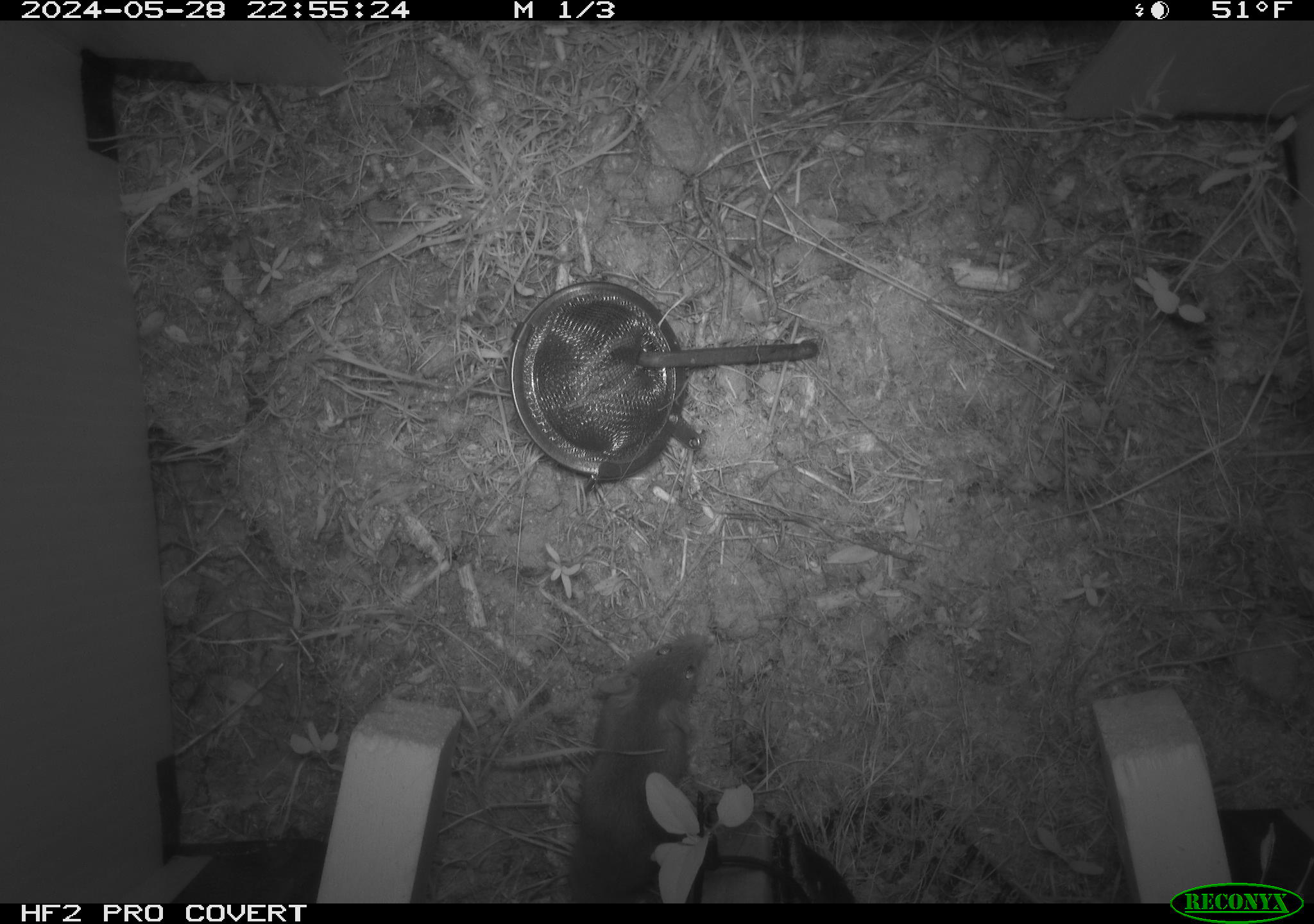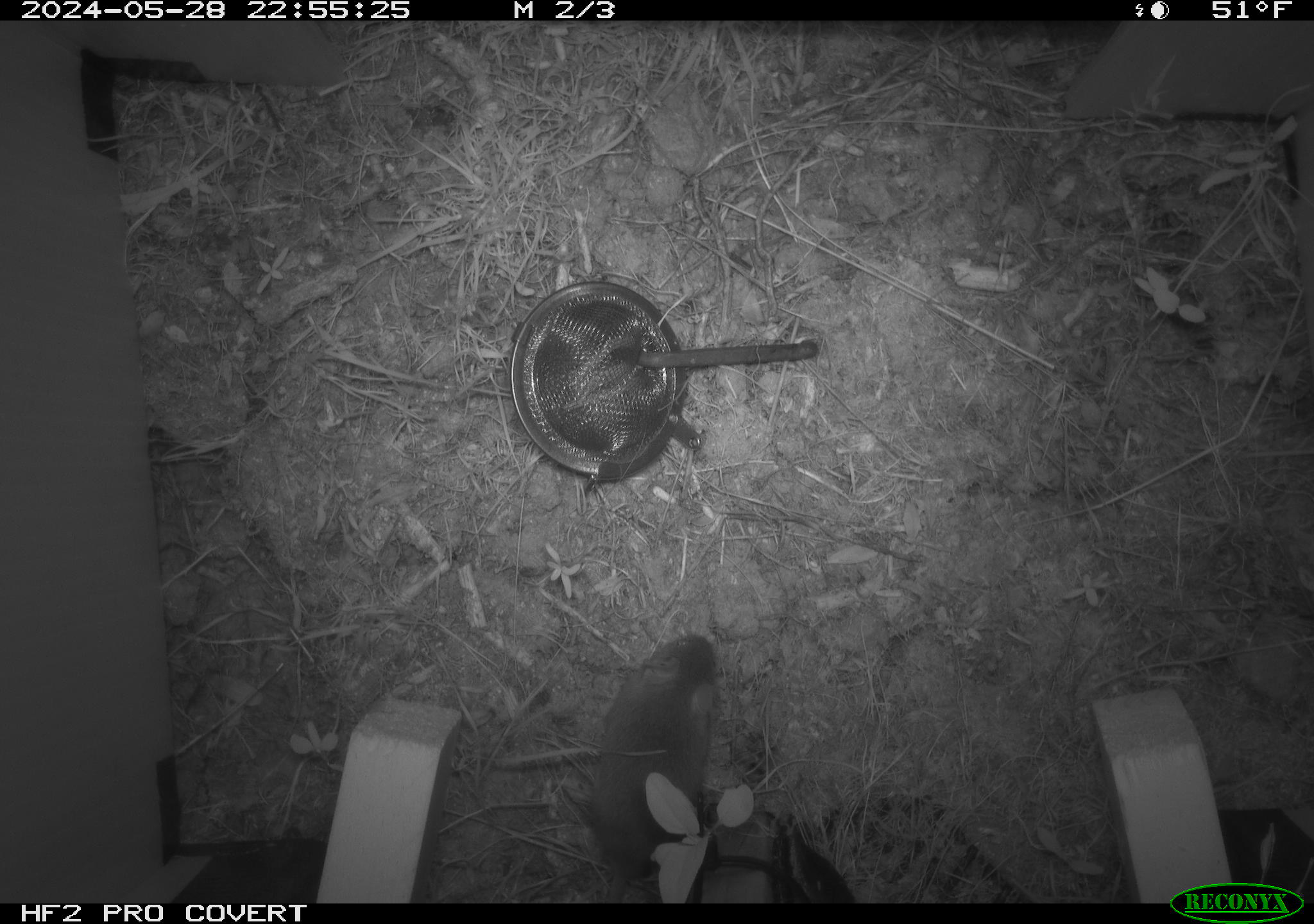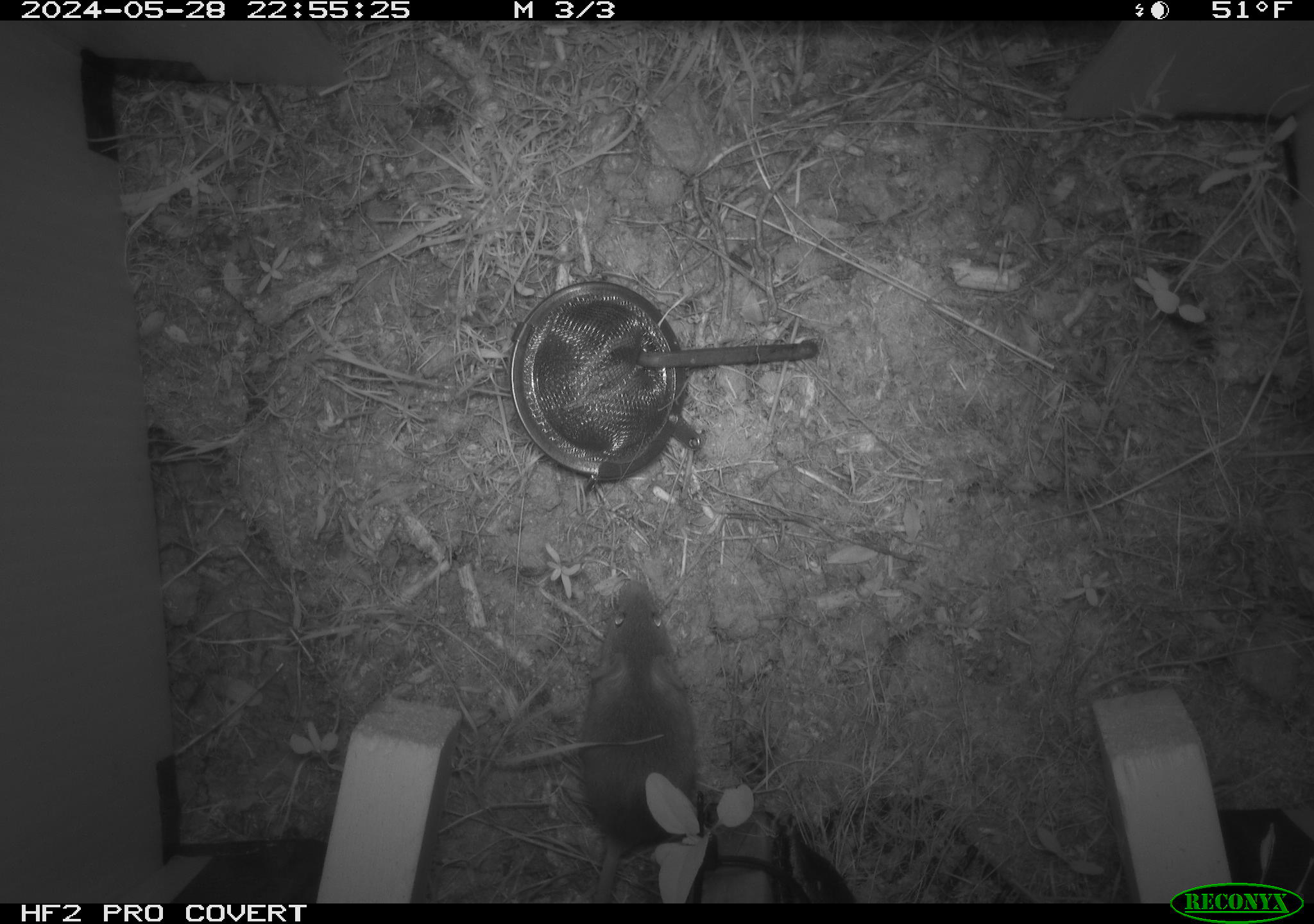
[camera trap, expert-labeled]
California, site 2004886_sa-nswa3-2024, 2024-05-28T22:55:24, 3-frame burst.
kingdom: Animalia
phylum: Chordata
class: Mammalia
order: Rodentia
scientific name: Rodentia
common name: rodent